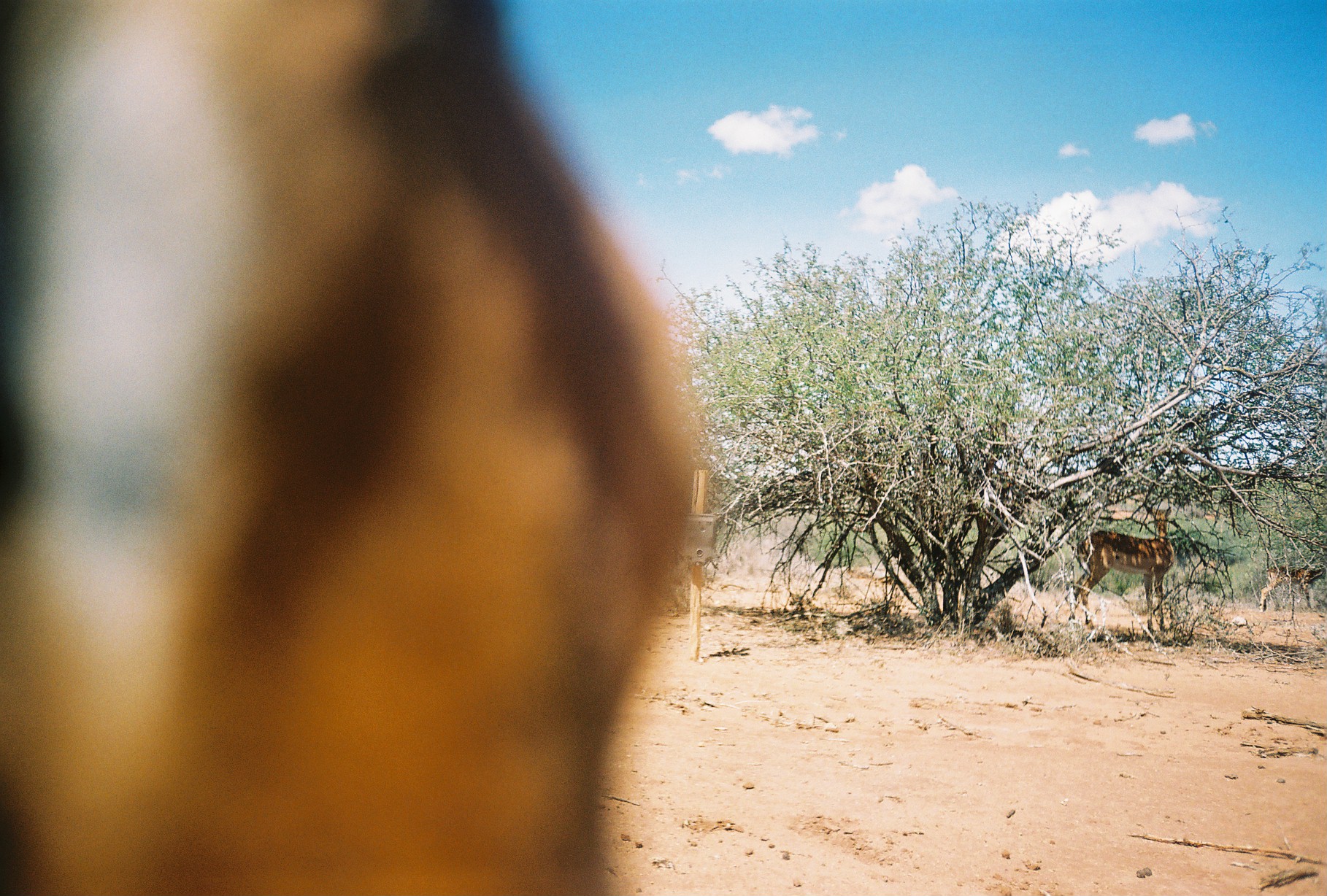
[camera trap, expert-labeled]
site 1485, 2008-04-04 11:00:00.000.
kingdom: Animalia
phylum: Chordata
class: Mammalia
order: Artiodactyla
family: Bovidae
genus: Aepyceros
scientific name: Aepyceros melampus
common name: impala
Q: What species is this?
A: Aepyceros melampus (impala).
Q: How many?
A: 3.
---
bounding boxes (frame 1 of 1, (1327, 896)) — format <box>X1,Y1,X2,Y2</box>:
aepyceros melampus: <box>0,1,710,896</box>; <box>1064,503,1175,637</box>; <box>1255,559,1327,611</box>